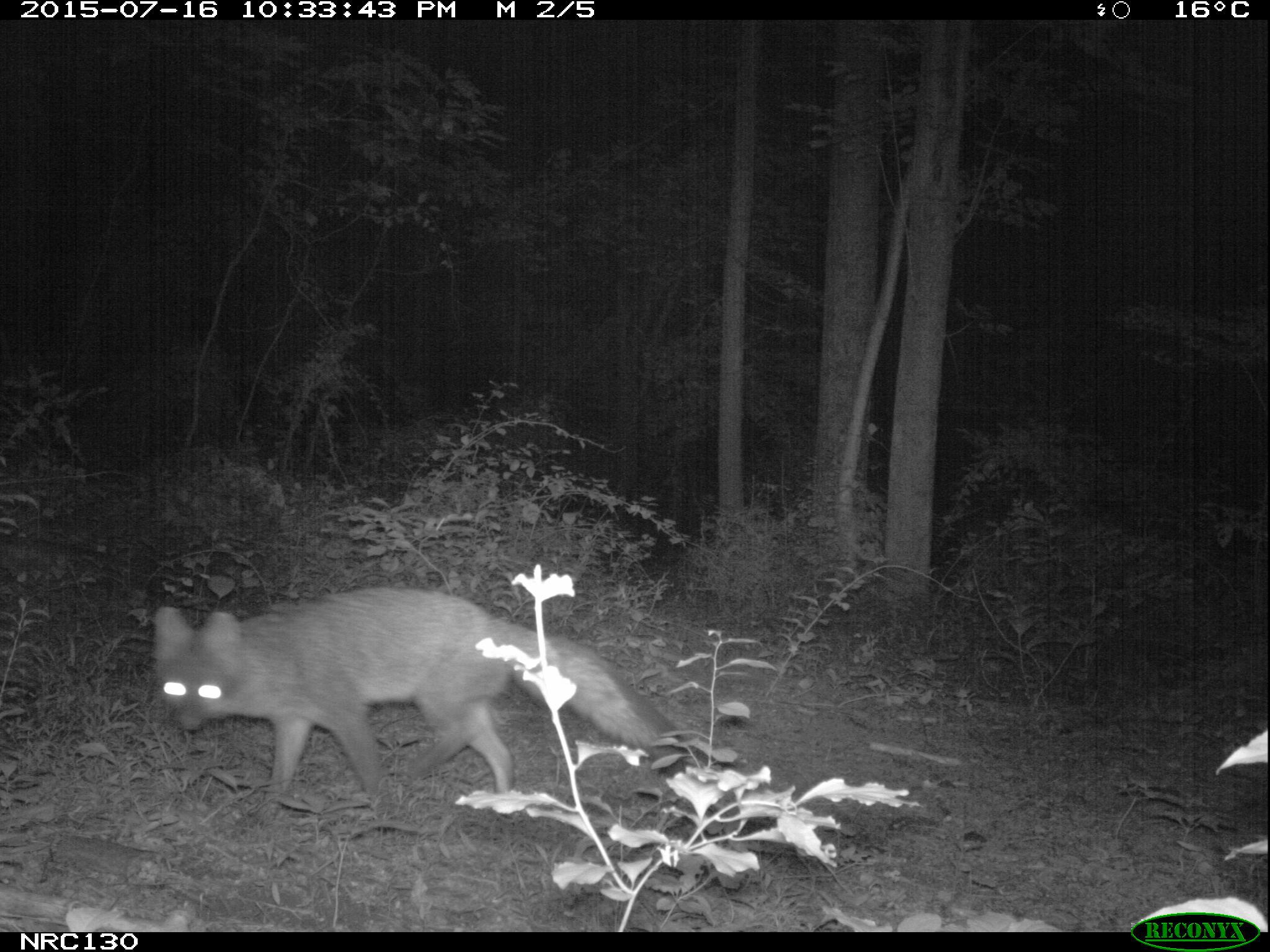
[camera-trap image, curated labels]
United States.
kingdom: Animalia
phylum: Chordata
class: Mammalia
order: Carnivora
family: Canidae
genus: Urocyon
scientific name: Urocyon cinereoargenteus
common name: gray fox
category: Grey Fox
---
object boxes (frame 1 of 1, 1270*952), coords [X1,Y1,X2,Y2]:
Grey Fox: [151,570,674,817]